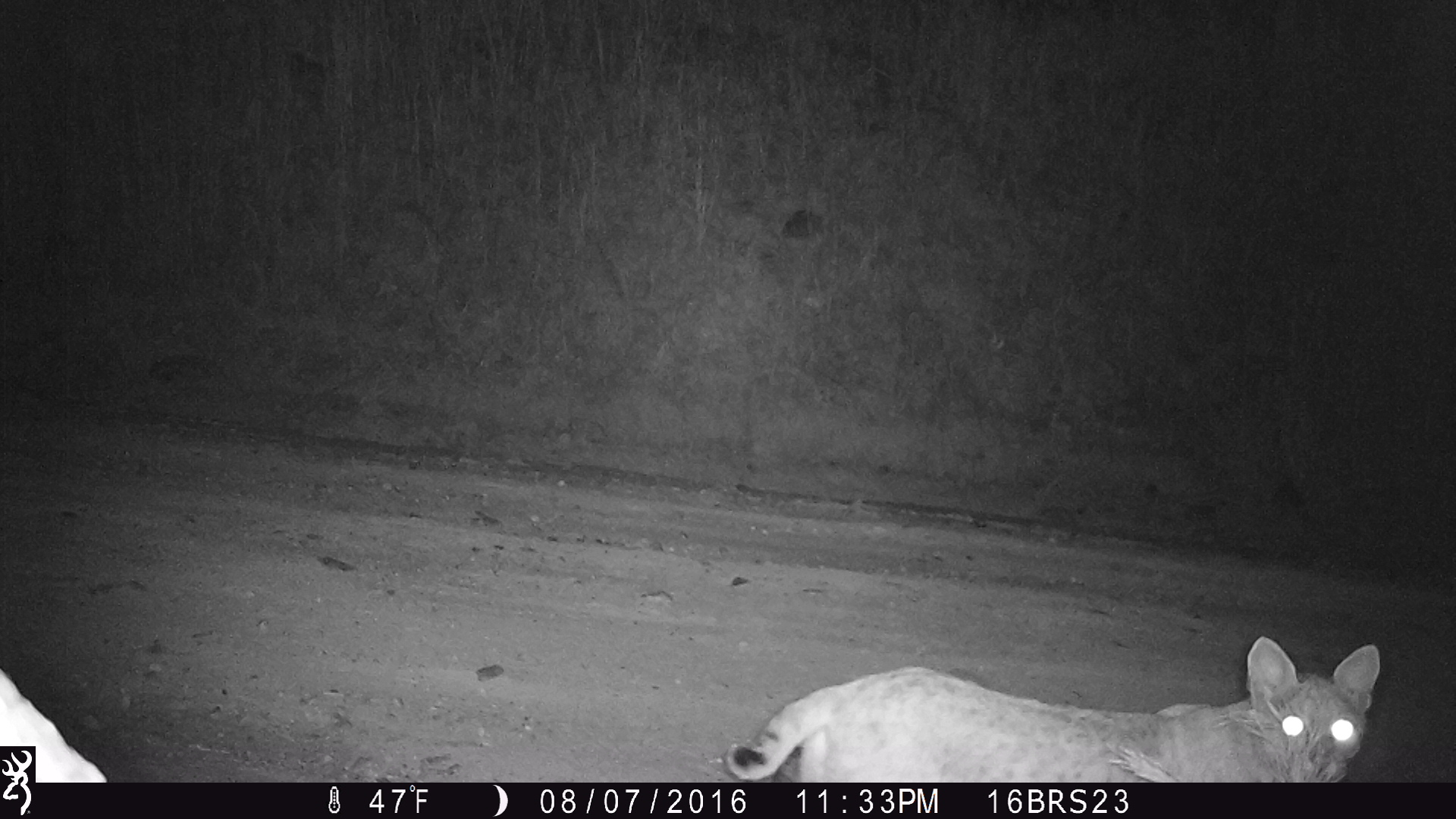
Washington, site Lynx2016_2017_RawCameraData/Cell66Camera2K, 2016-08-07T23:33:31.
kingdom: Animalia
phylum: Chordata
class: Mammalia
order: Carnivora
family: Felidae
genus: Lynx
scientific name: Lynx rufus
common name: bobcat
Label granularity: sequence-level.